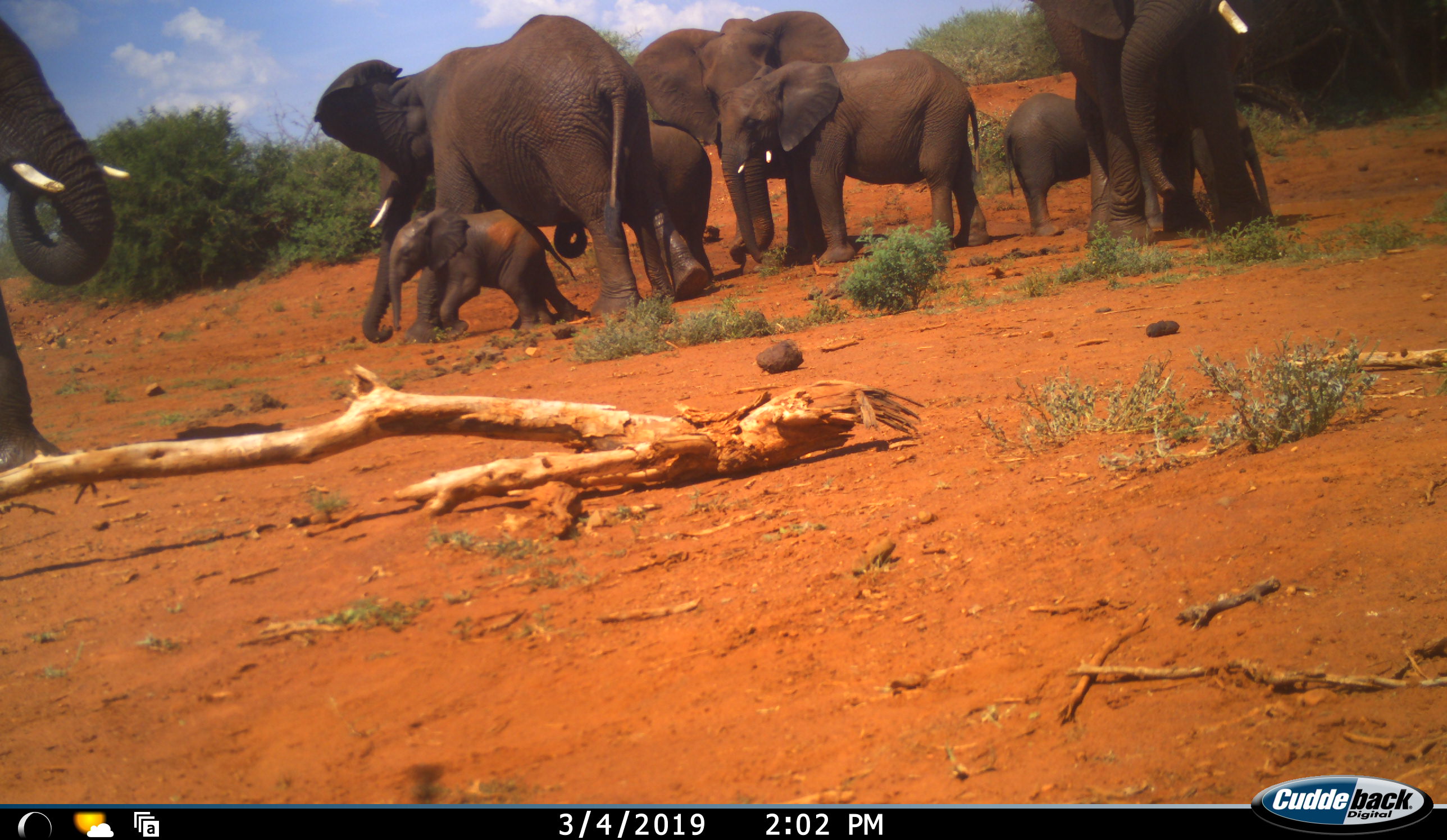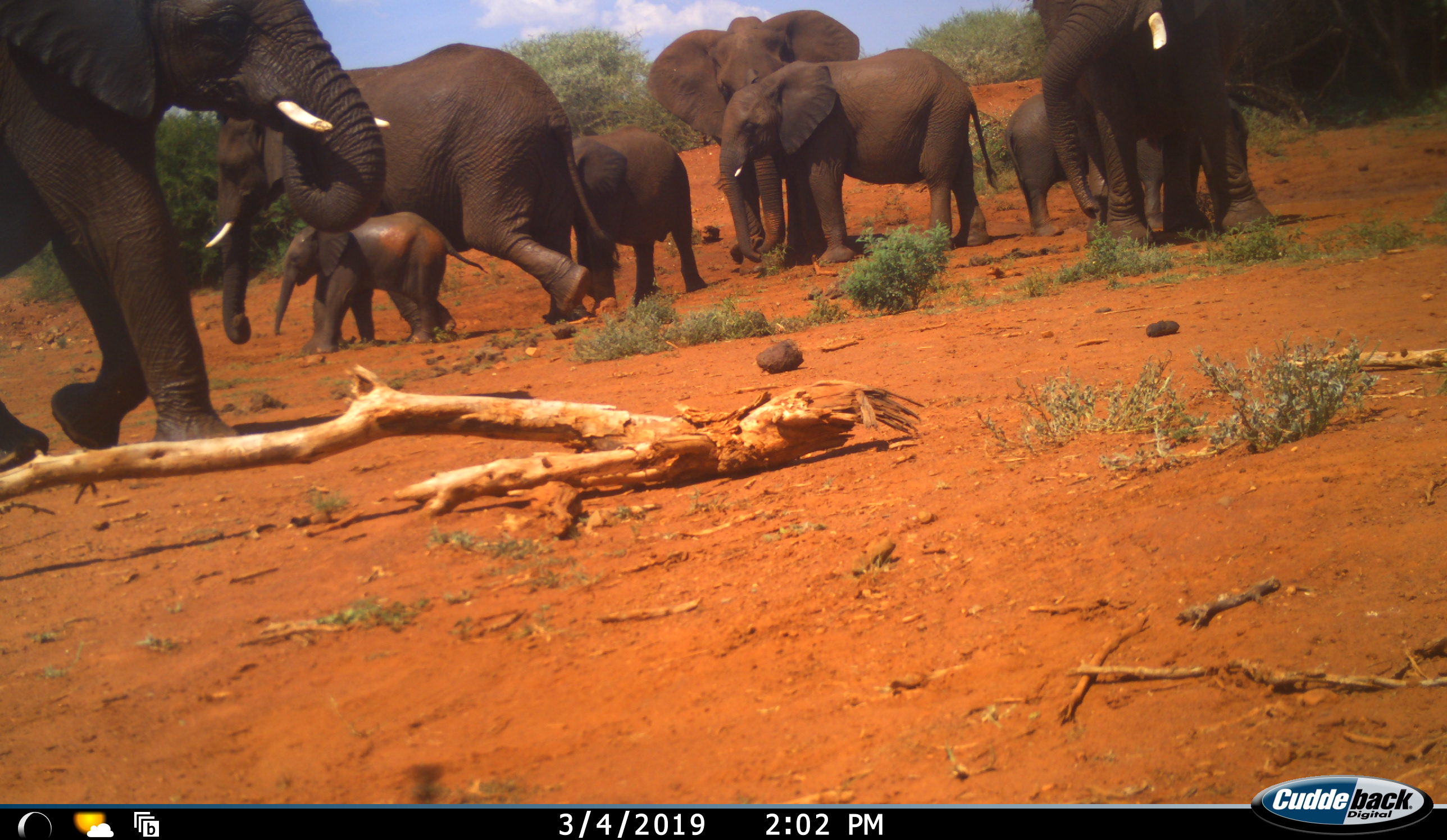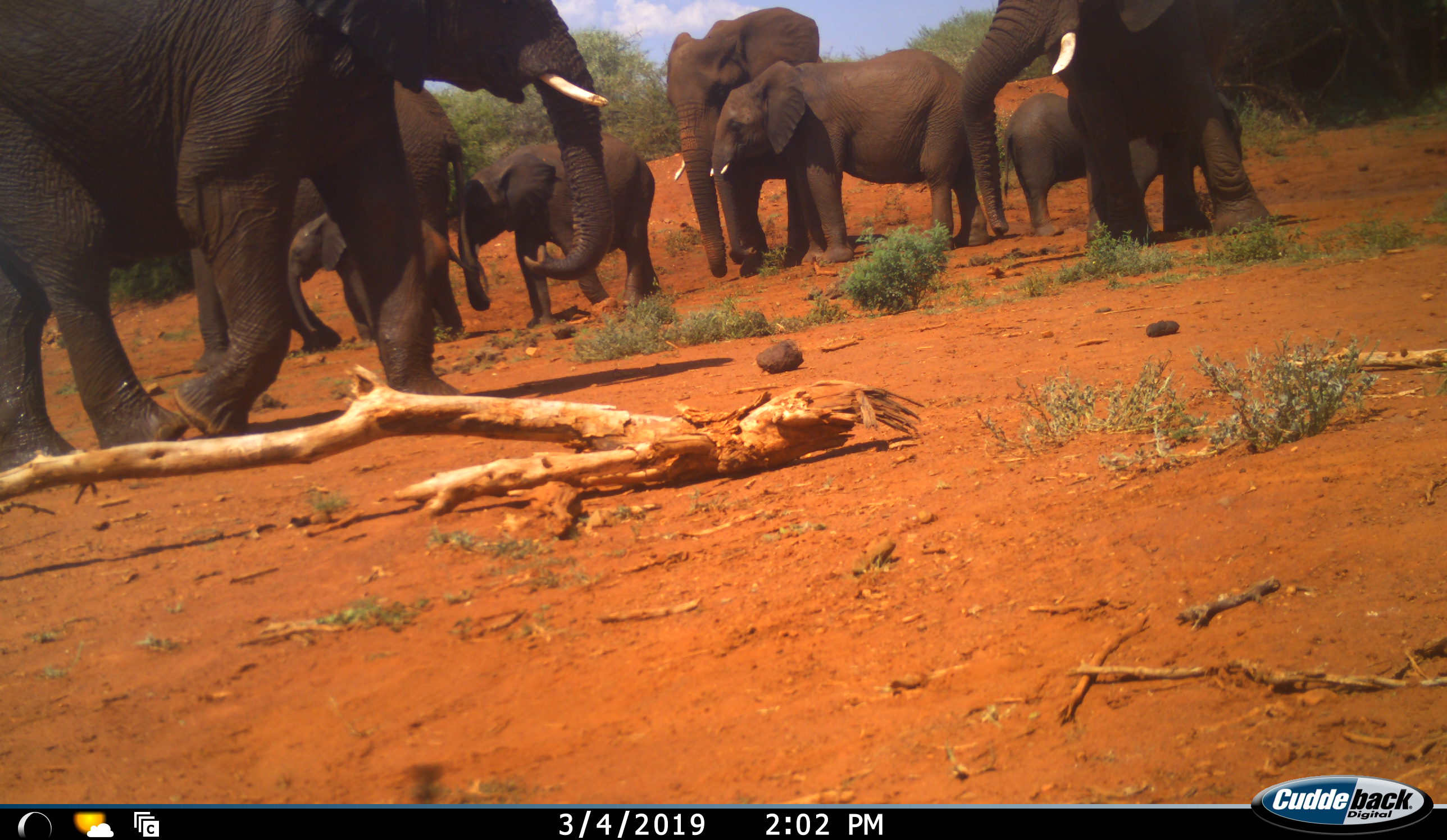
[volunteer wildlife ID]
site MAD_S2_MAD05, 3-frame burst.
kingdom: Animalia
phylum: Chordata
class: Mammalia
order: Proboscidea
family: Elephantidae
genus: Loxodonta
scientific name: Loxodonta africana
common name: african bush elephant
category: elephant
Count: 8.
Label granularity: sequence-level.